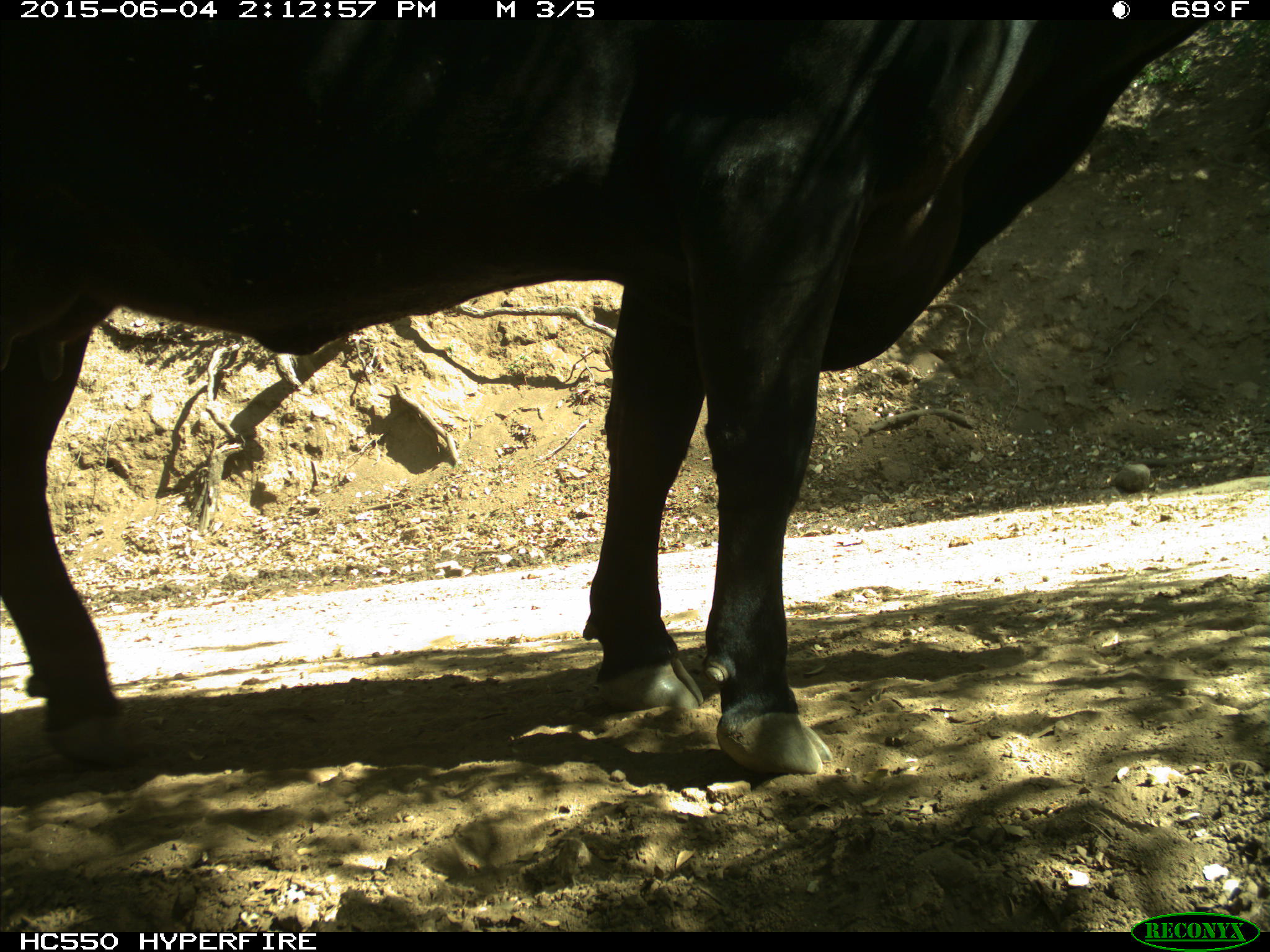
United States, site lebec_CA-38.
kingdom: Animalia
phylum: Chordata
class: Mammalia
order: Artiodactyla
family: Bovidae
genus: Bos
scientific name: Bos taurus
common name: domestic cow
Bos taurus (domestic cow).